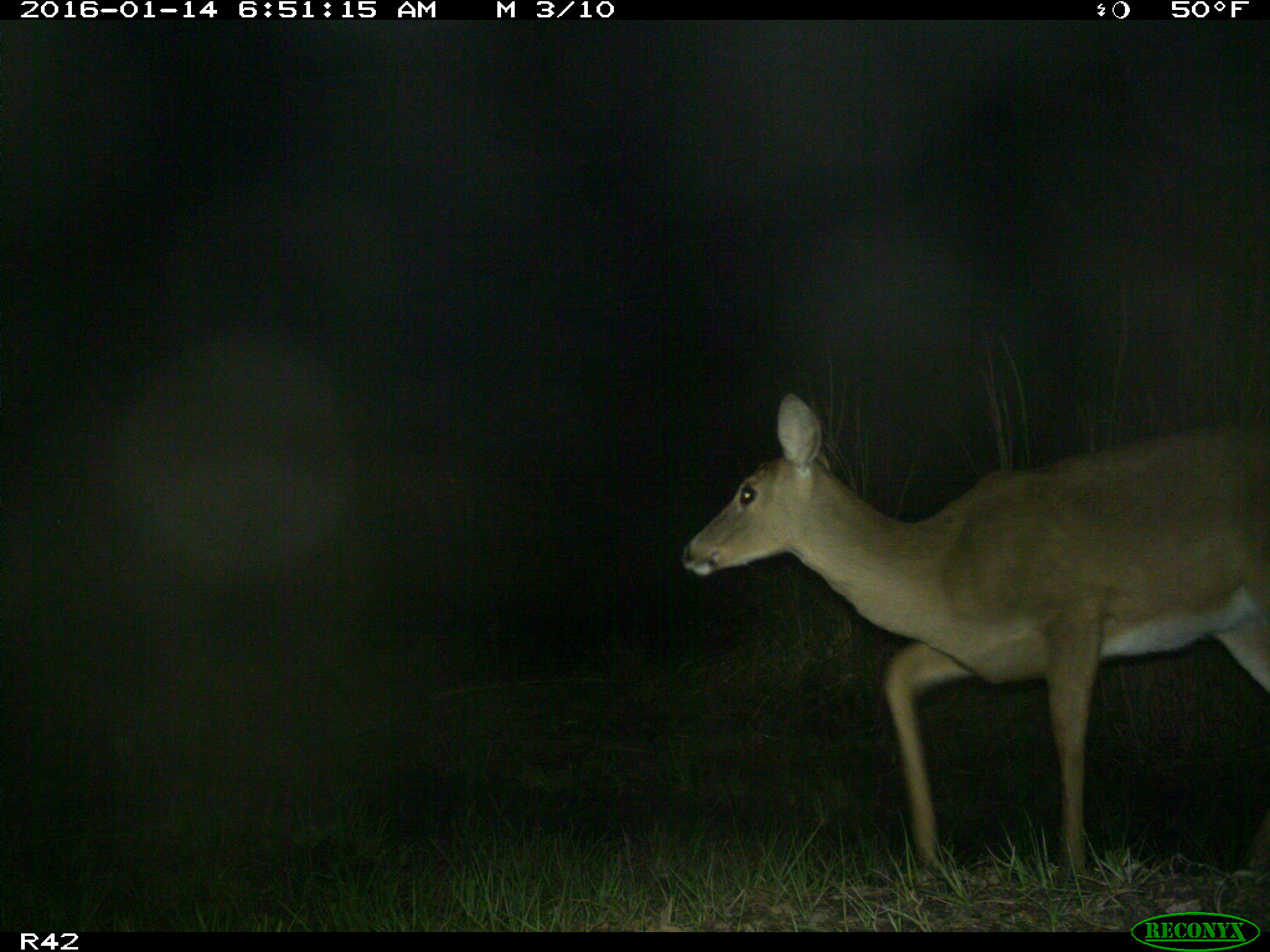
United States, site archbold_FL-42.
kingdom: Animalia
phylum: Chordata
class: Mammalia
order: Artiodactyla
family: Cervidae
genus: Odocoileus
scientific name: Odocoileus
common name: deer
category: unidentified deer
Unidentified deer (deer) (Odocoileus).